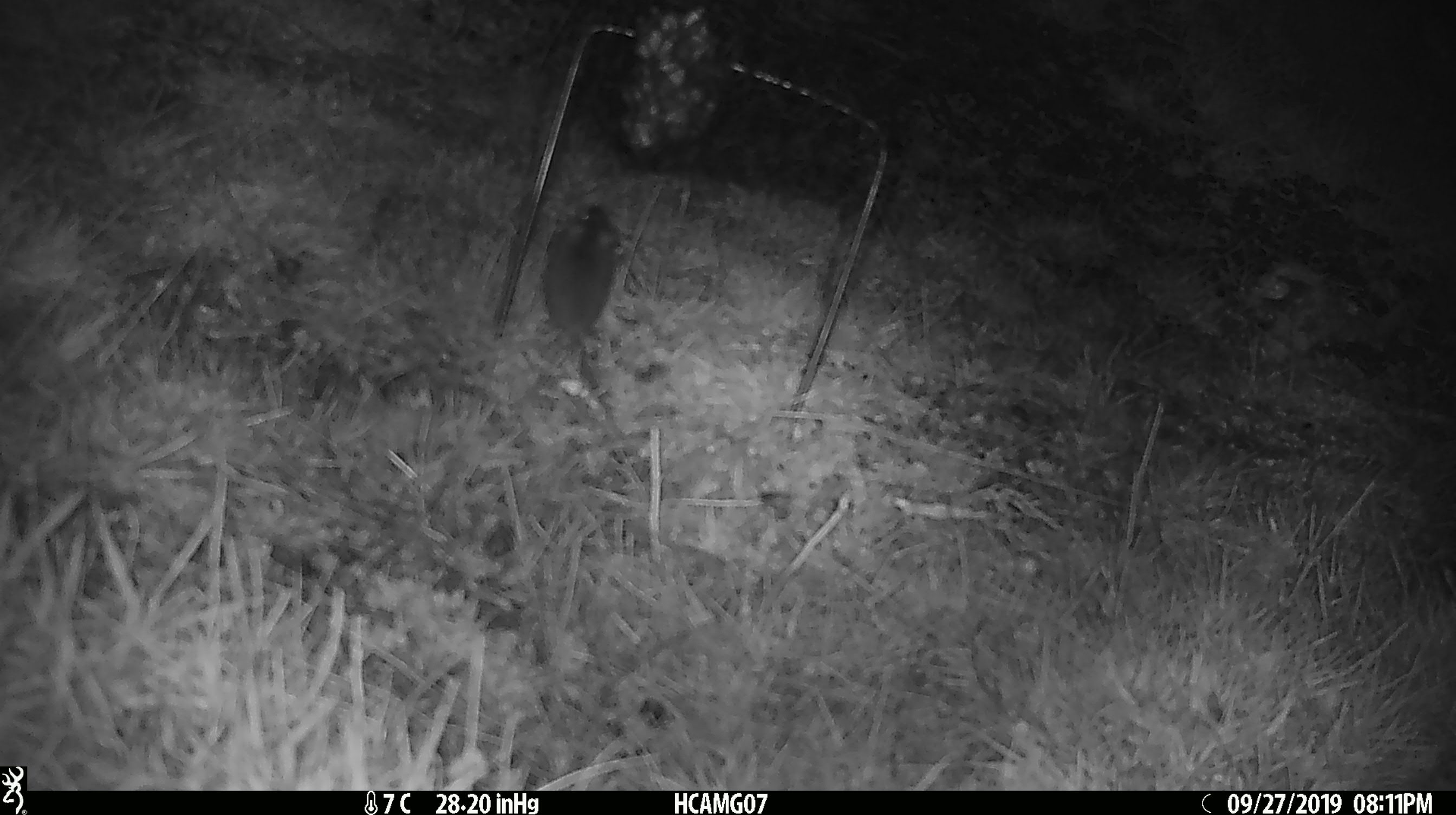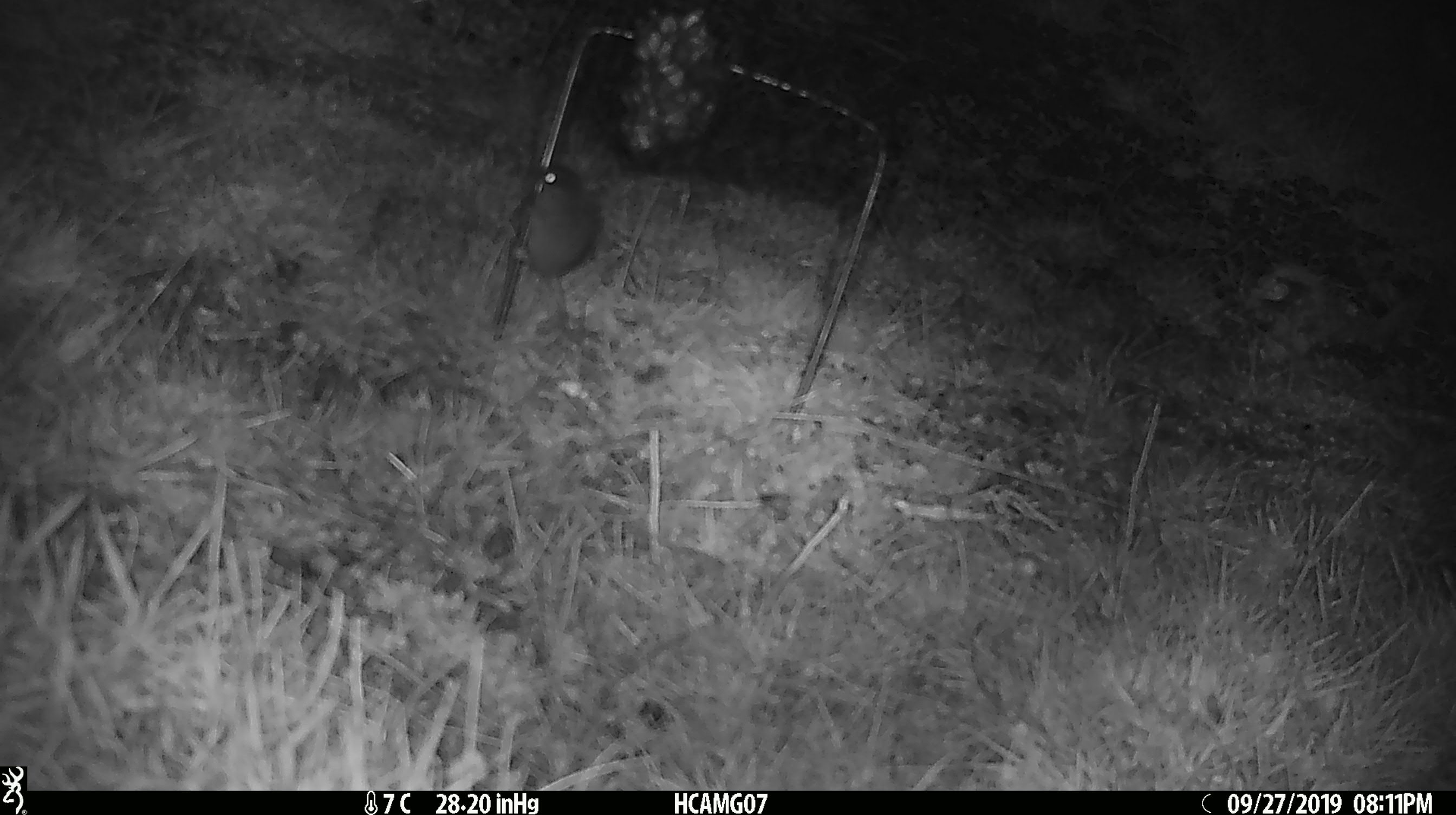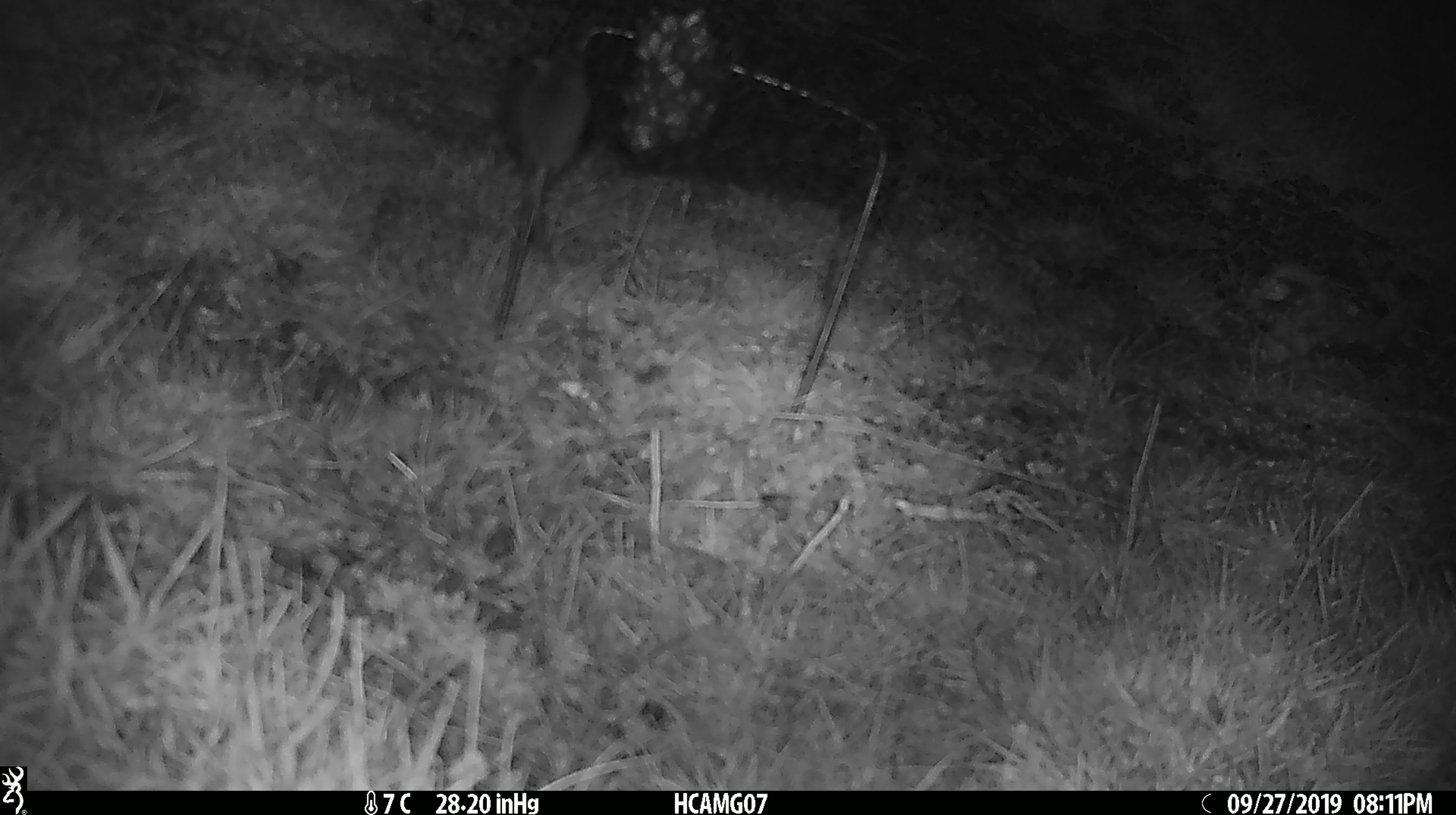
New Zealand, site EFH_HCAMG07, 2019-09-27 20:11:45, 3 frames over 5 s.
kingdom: Animalia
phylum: Chordata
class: Mammalia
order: Rodentia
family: Muridae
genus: Mus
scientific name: Mus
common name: mouse